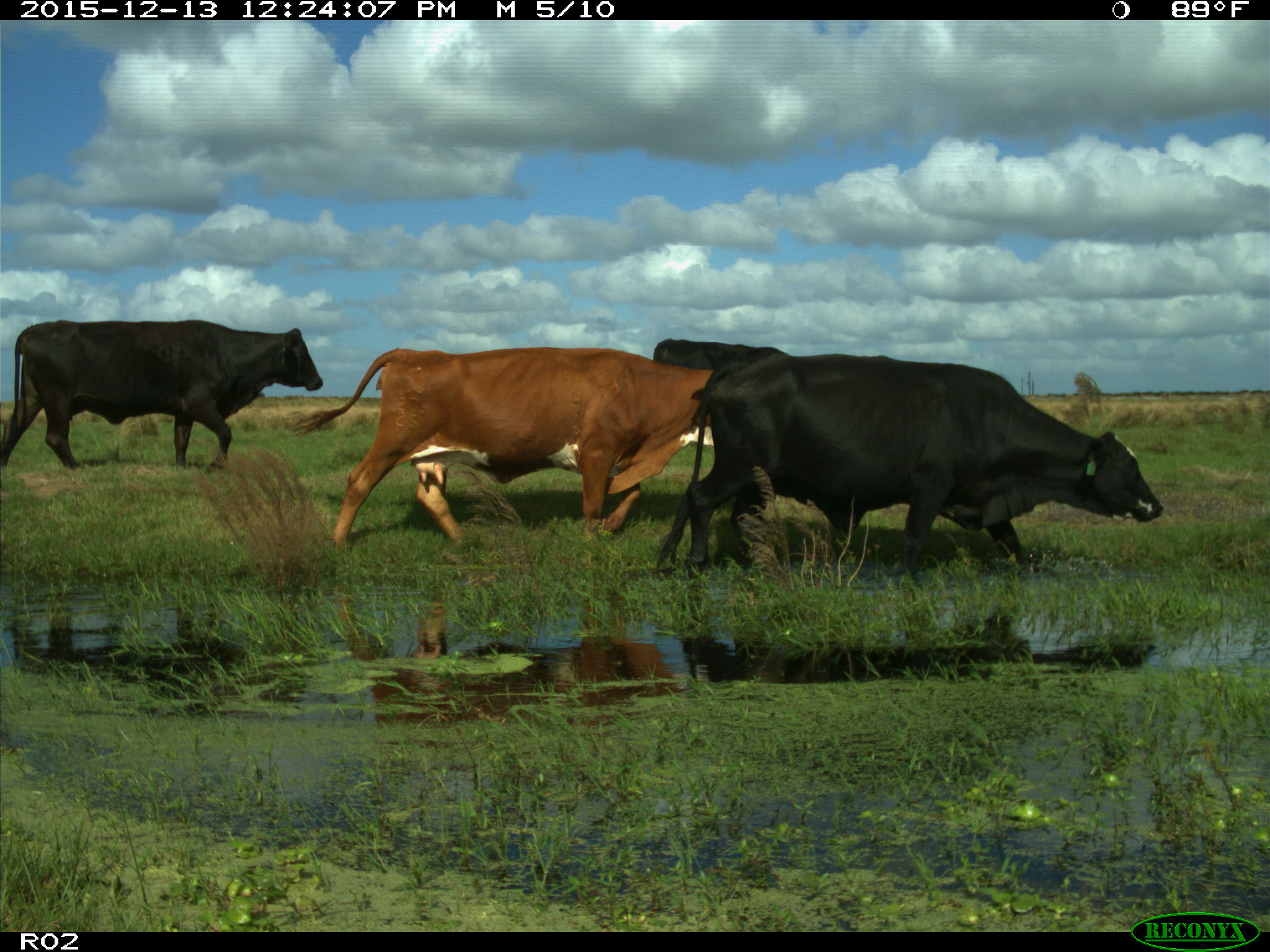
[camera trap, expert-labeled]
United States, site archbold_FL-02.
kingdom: Animalia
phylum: Chordata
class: Mammalia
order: Artiodactyla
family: Bovidae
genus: Bos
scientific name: Bos taurus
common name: domestic cow